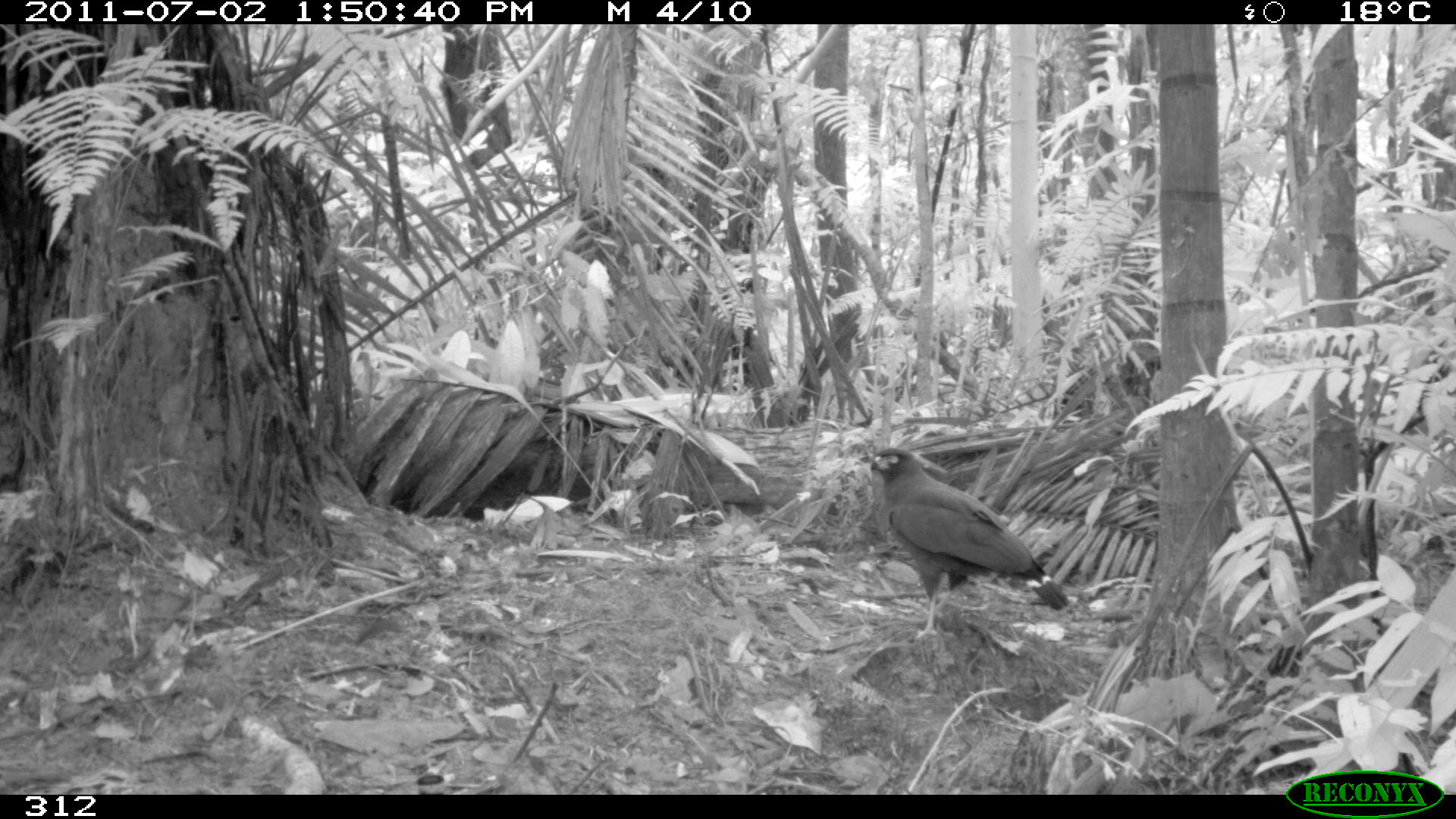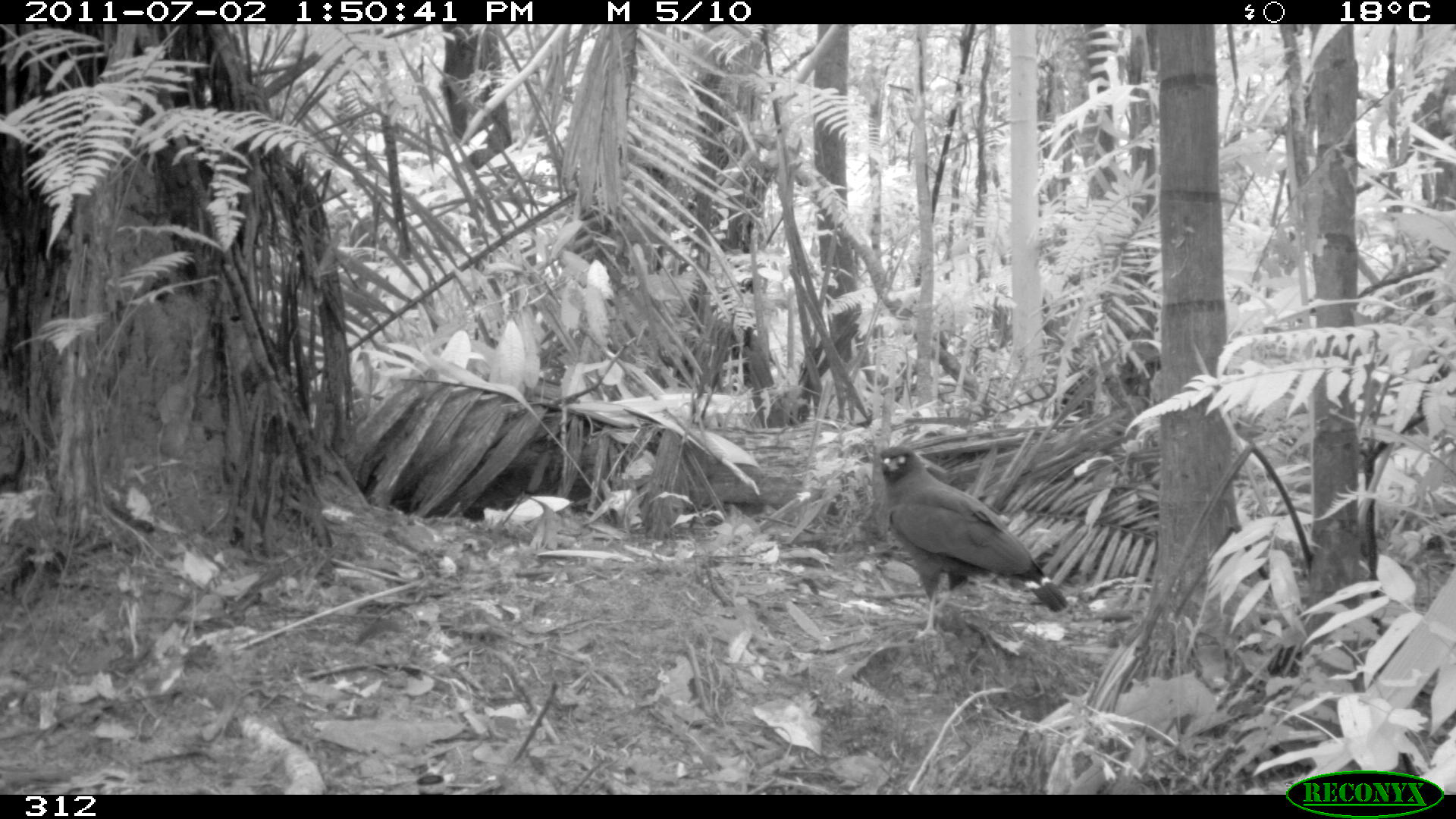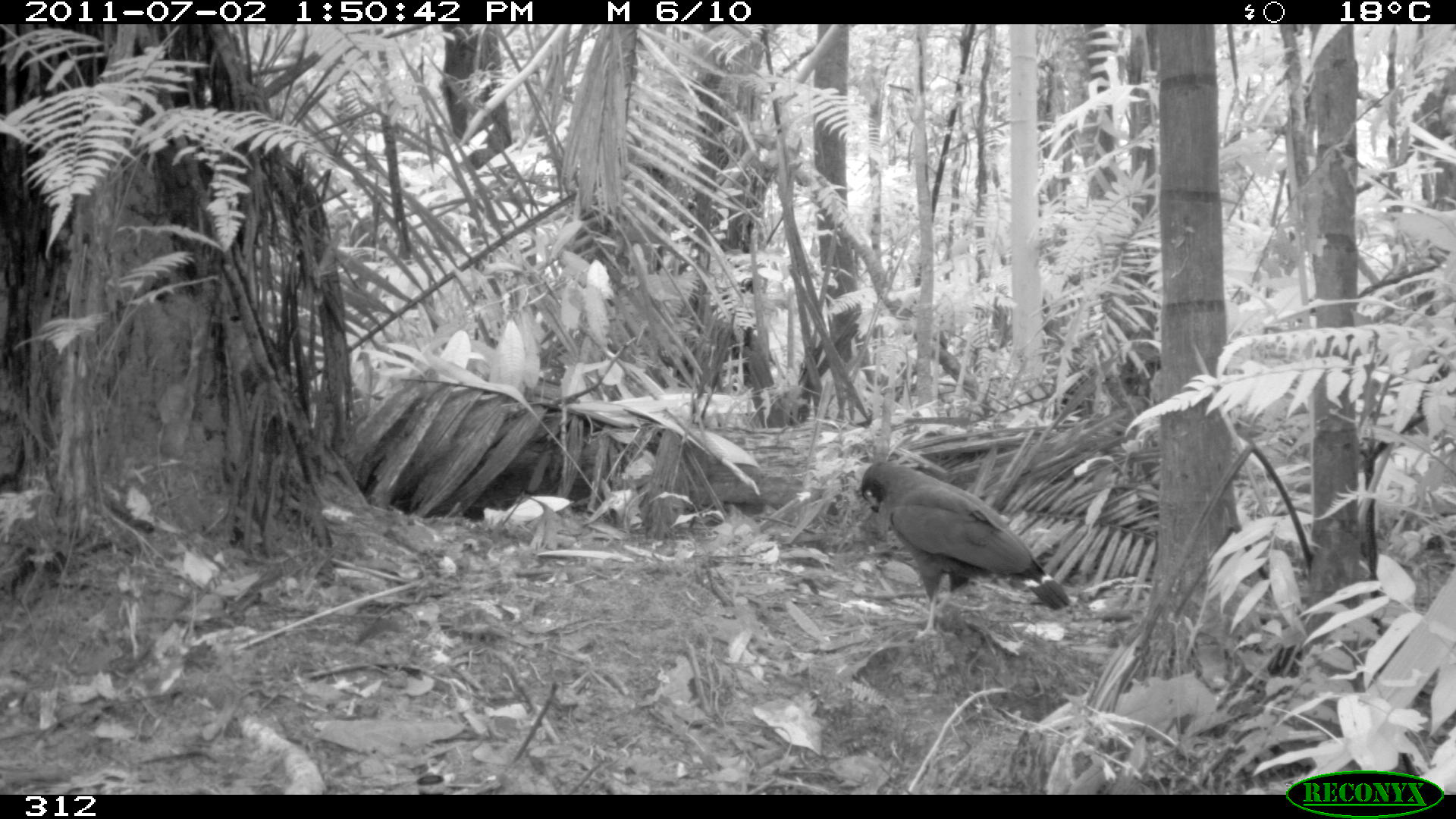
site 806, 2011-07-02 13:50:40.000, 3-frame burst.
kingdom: Animalia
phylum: Chordata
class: Aves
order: Accipitriformes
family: Accipitridae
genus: Buteogallus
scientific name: Buteogallus urubitinga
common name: great black hawk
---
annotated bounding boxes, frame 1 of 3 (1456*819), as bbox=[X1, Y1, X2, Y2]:
buteogallus urubitinga: bbox=[867, 446, 1070, 640]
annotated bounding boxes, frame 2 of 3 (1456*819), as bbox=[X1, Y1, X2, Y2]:
buteogallus urubitinga: bbox=[879, 442, 1069, 641]